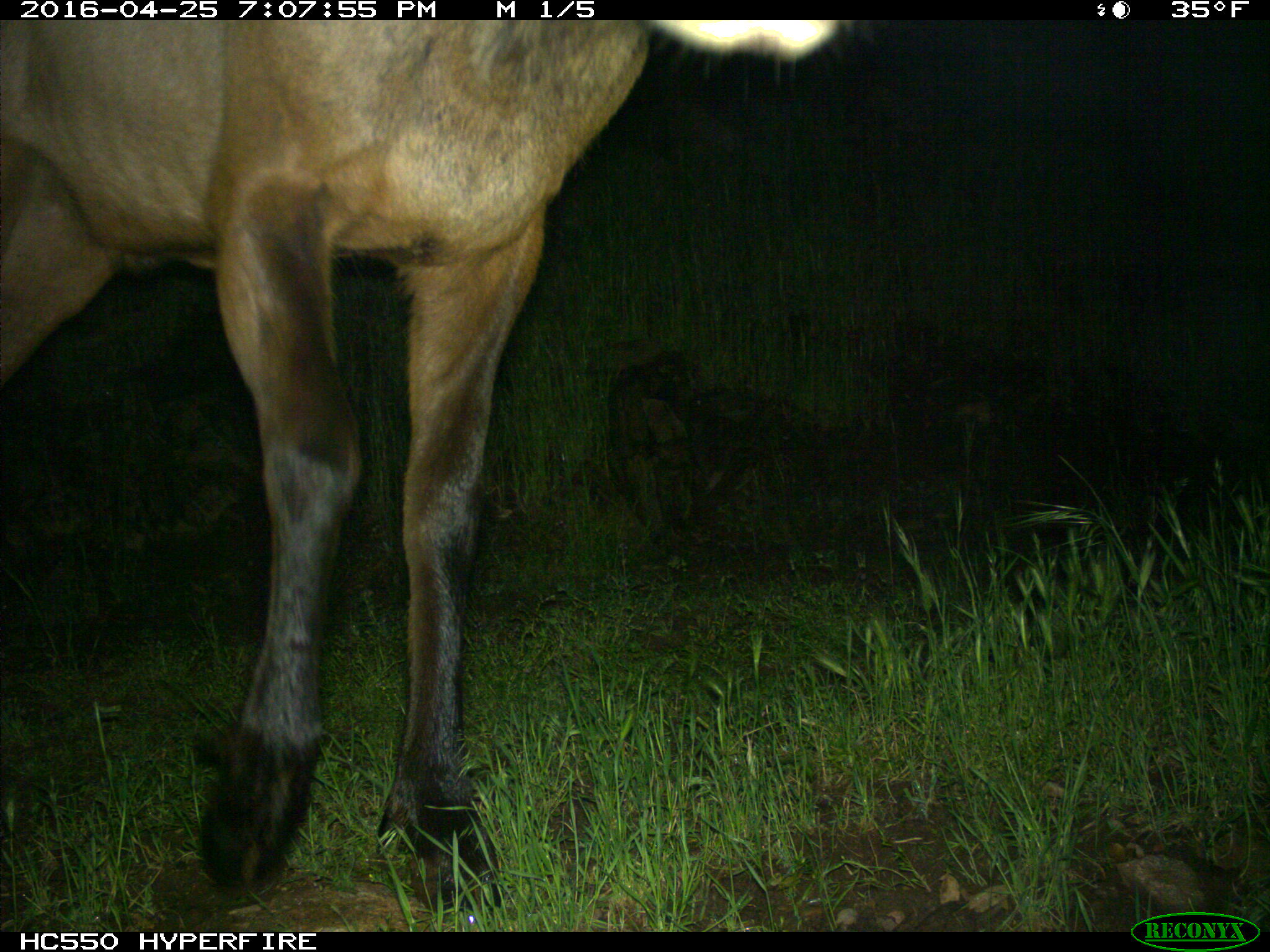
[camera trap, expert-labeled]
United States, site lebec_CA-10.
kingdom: Animalia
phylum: Chordata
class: Mammalia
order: Artiodactyla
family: Cervidae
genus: Cervus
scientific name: Cervus canadensis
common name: elk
Cervus canadensis (elk).